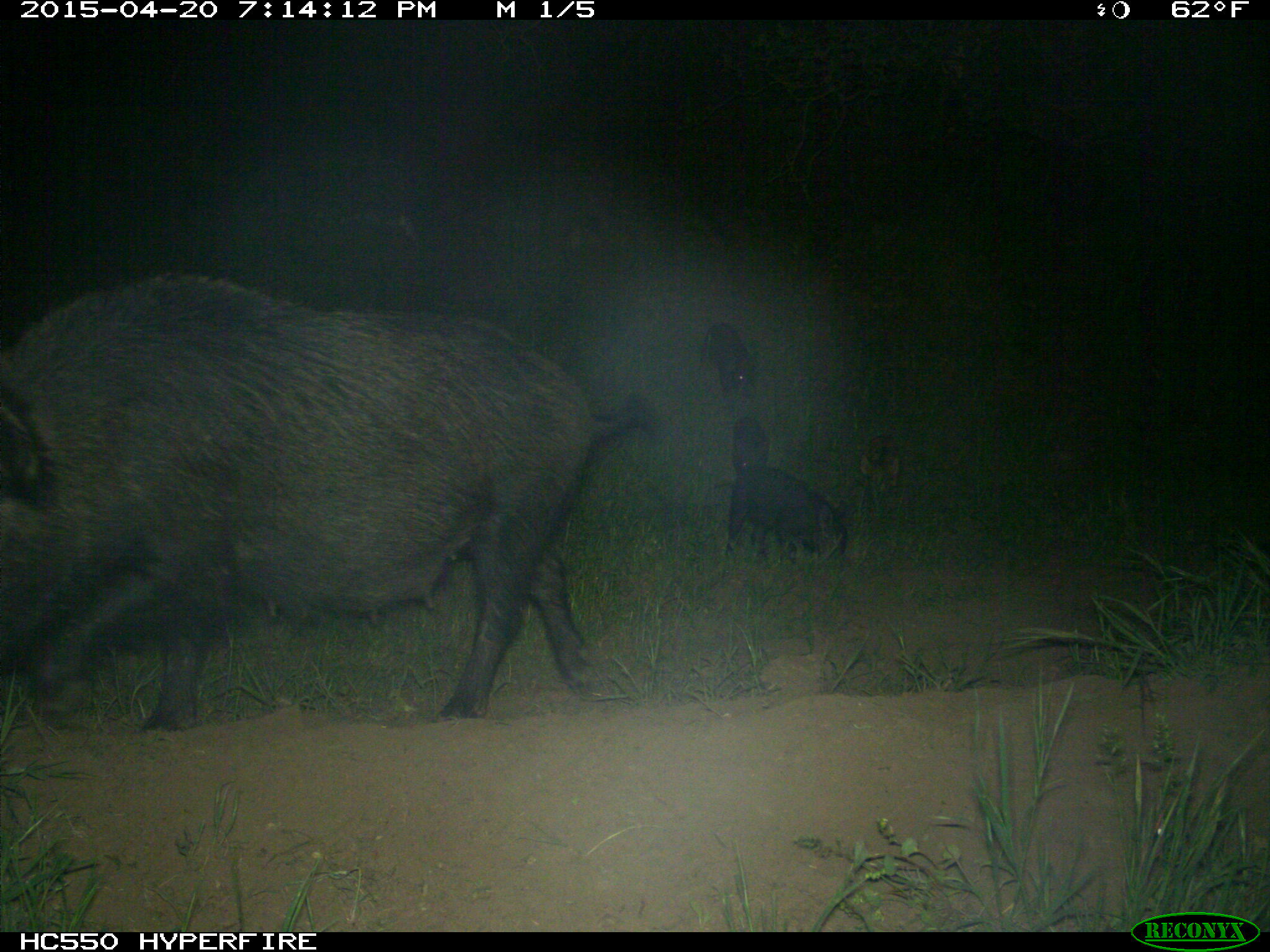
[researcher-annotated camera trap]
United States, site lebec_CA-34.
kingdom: Animalia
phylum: Chordata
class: Mammalia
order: Artiodactyla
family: Suidae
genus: Sus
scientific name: Sus scrofa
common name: wild boar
Sus scrofa (wild boar).